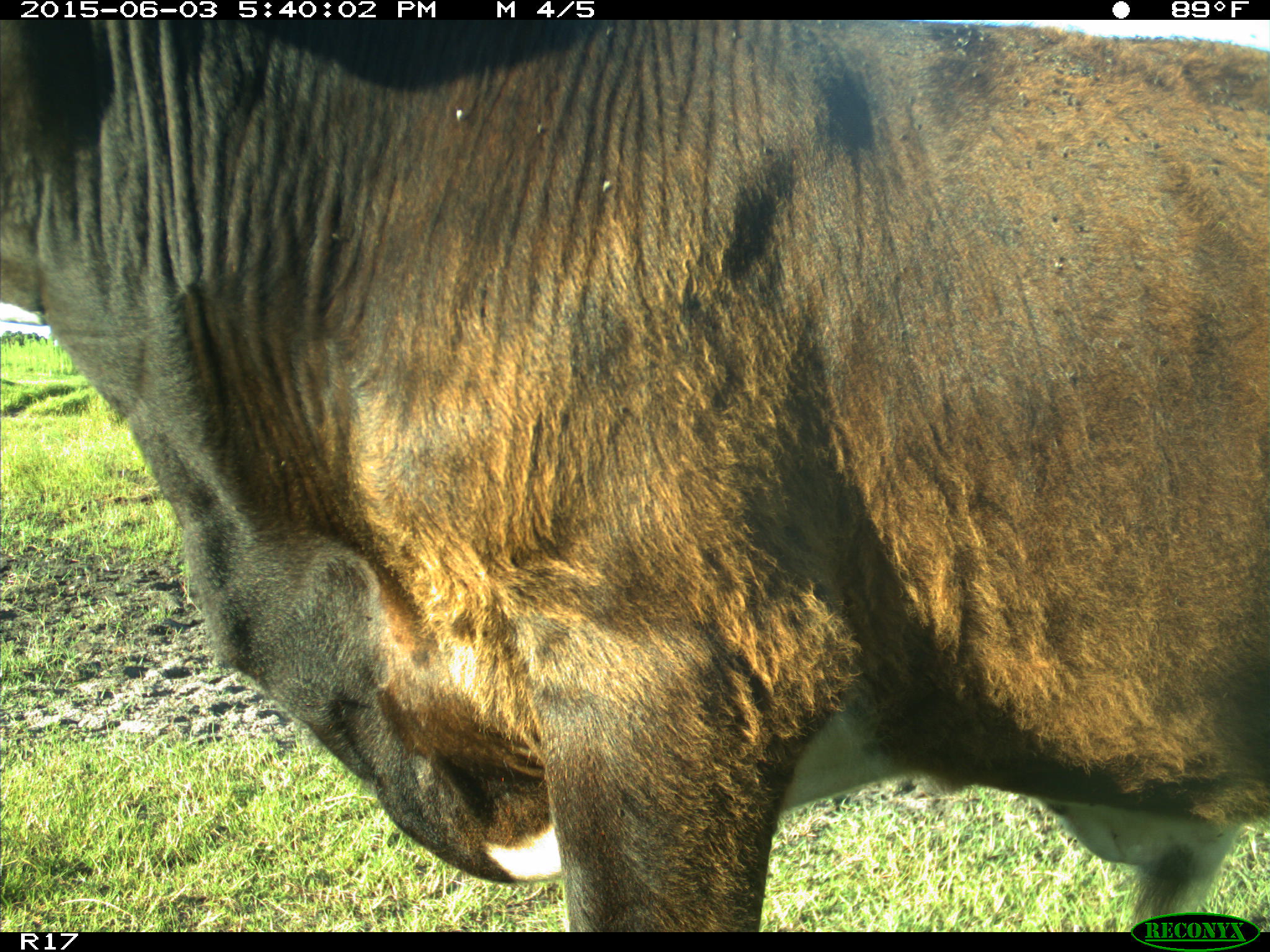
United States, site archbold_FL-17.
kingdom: Animalia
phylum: Chordata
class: Mammalia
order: Artiodactyla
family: Bovidae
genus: Bos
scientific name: Bos taurus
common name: domestic cow